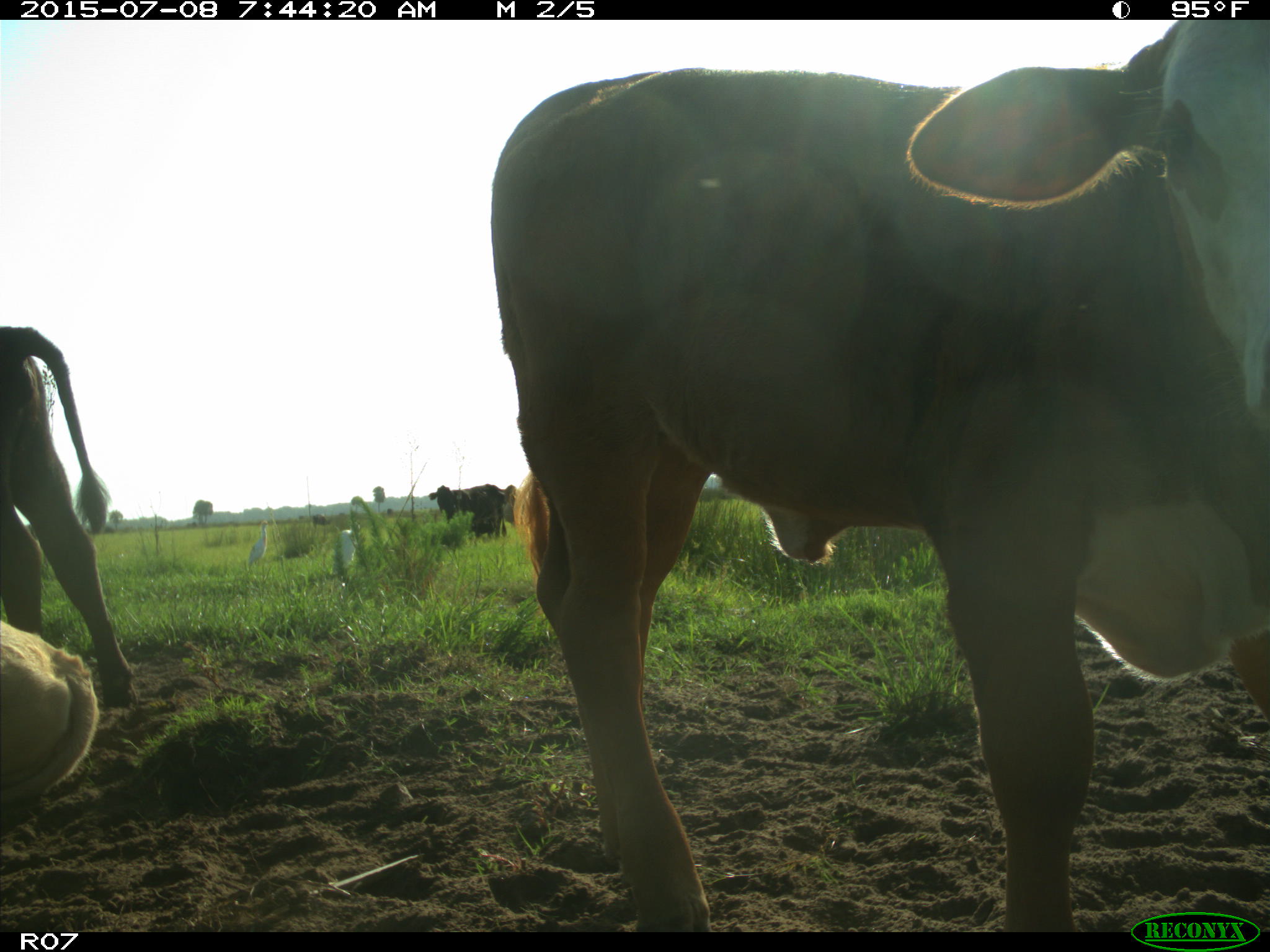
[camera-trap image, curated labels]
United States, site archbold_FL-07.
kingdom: Animalia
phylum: Chordata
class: Mammalia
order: Artiodactyla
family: Bovidae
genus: Bos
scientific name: Bos taurus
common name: domestic cow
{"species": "Bos taurus (domestic cow)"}